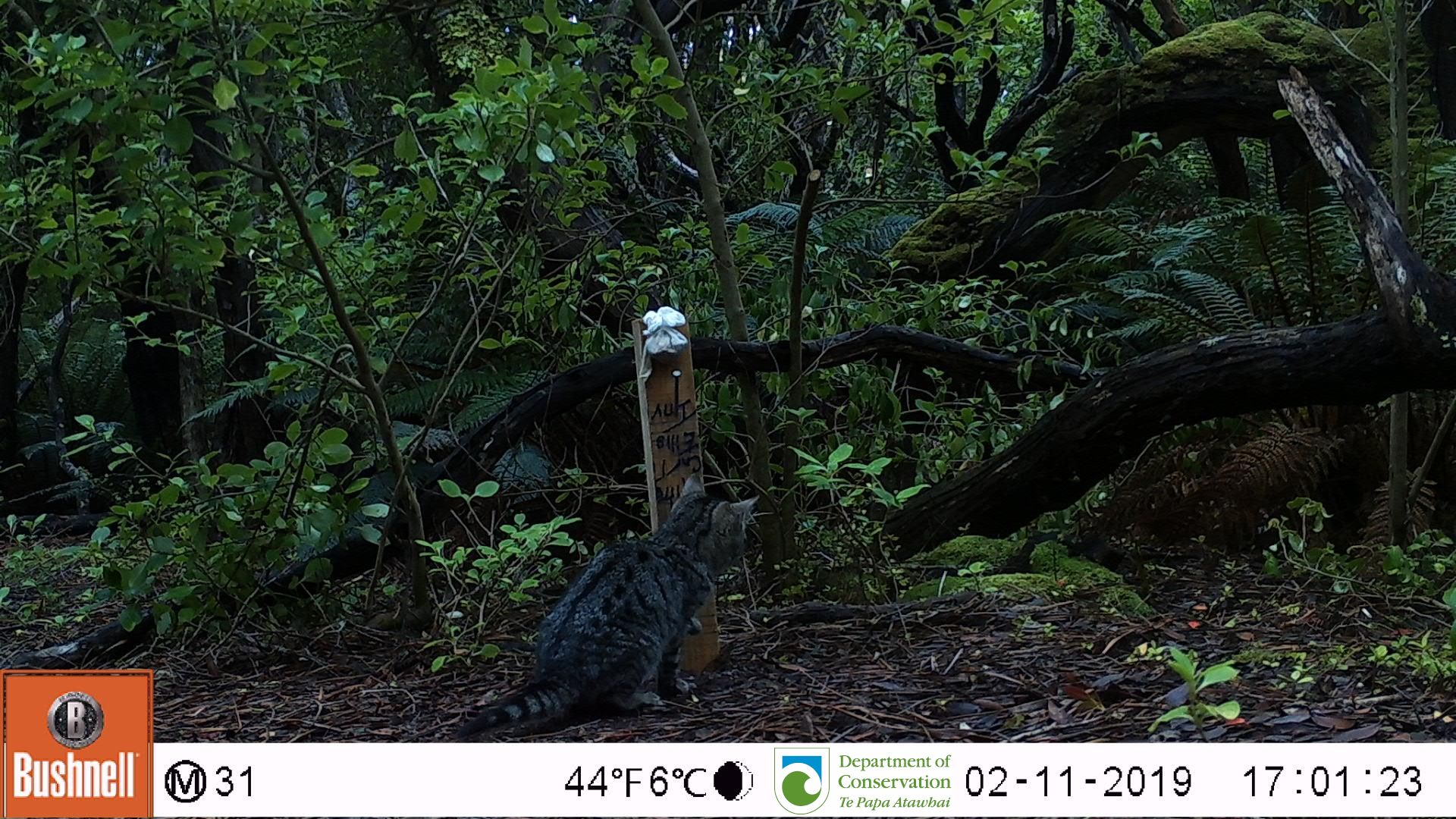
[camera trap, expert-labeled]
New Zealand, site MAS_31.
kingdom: Animalia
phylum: Chordata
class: Mammalia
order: Carnivora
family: Felidae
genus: Felis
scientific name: Felis catus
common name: domestic cat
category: cat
Cat (domestic cat) (Felis catus).